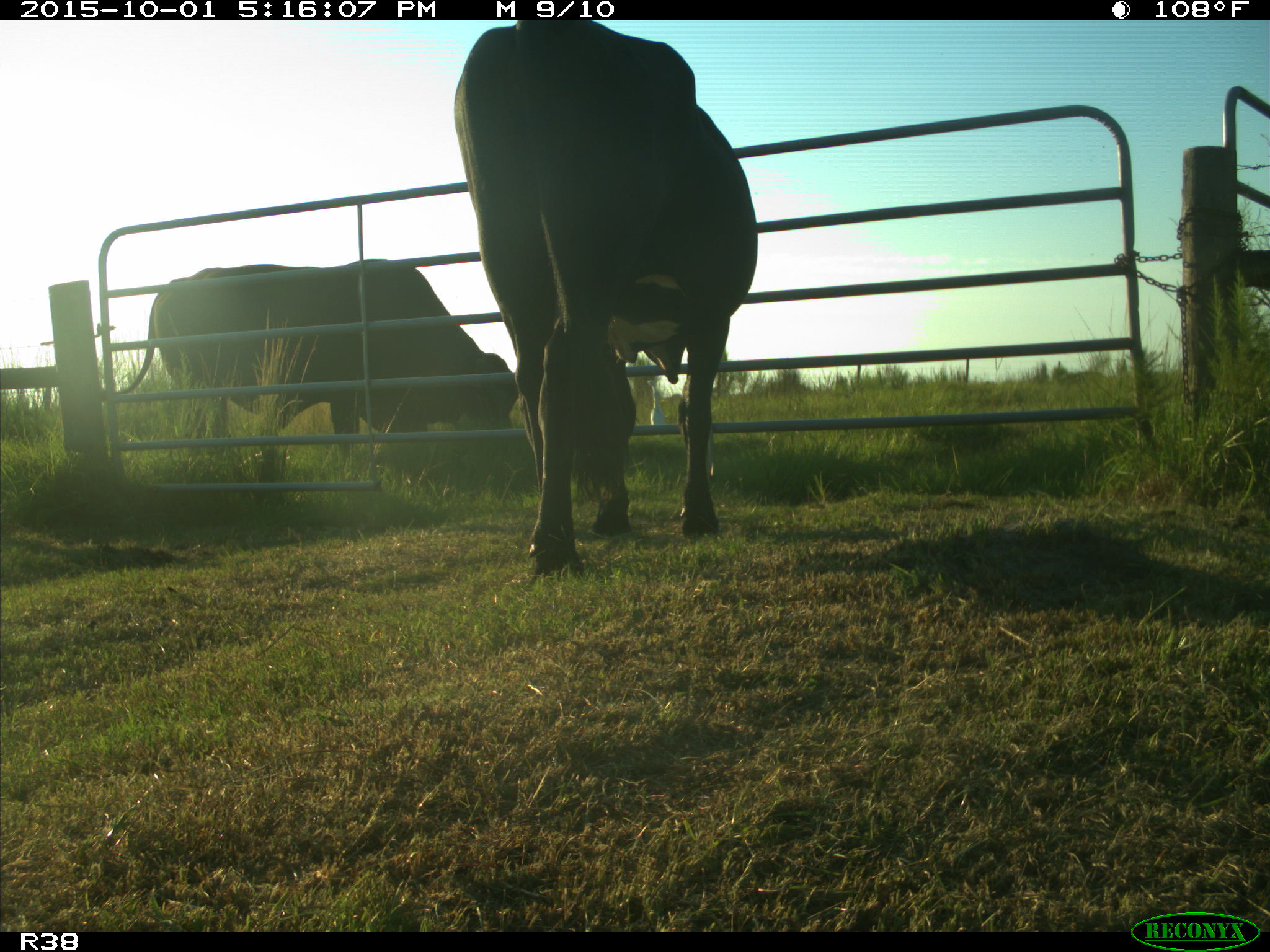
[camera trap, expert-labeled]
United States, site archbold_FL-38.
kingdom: Animalia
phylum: Chordata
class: Mammalia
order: Artiodactyla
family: Bovidae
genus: Bos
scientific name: Bos taurus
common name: domestic cow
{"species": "Bos taurus (domestic cow)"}